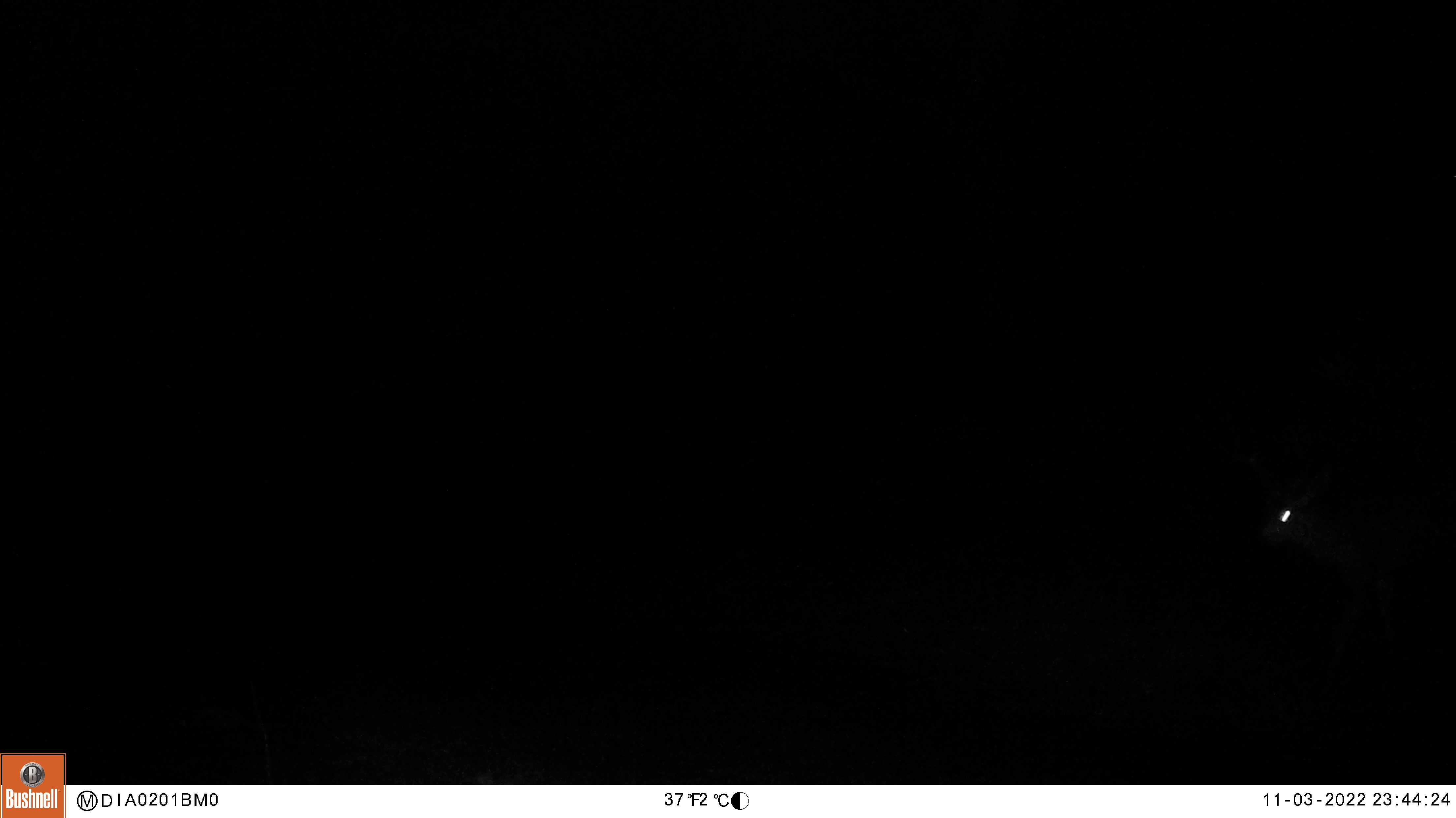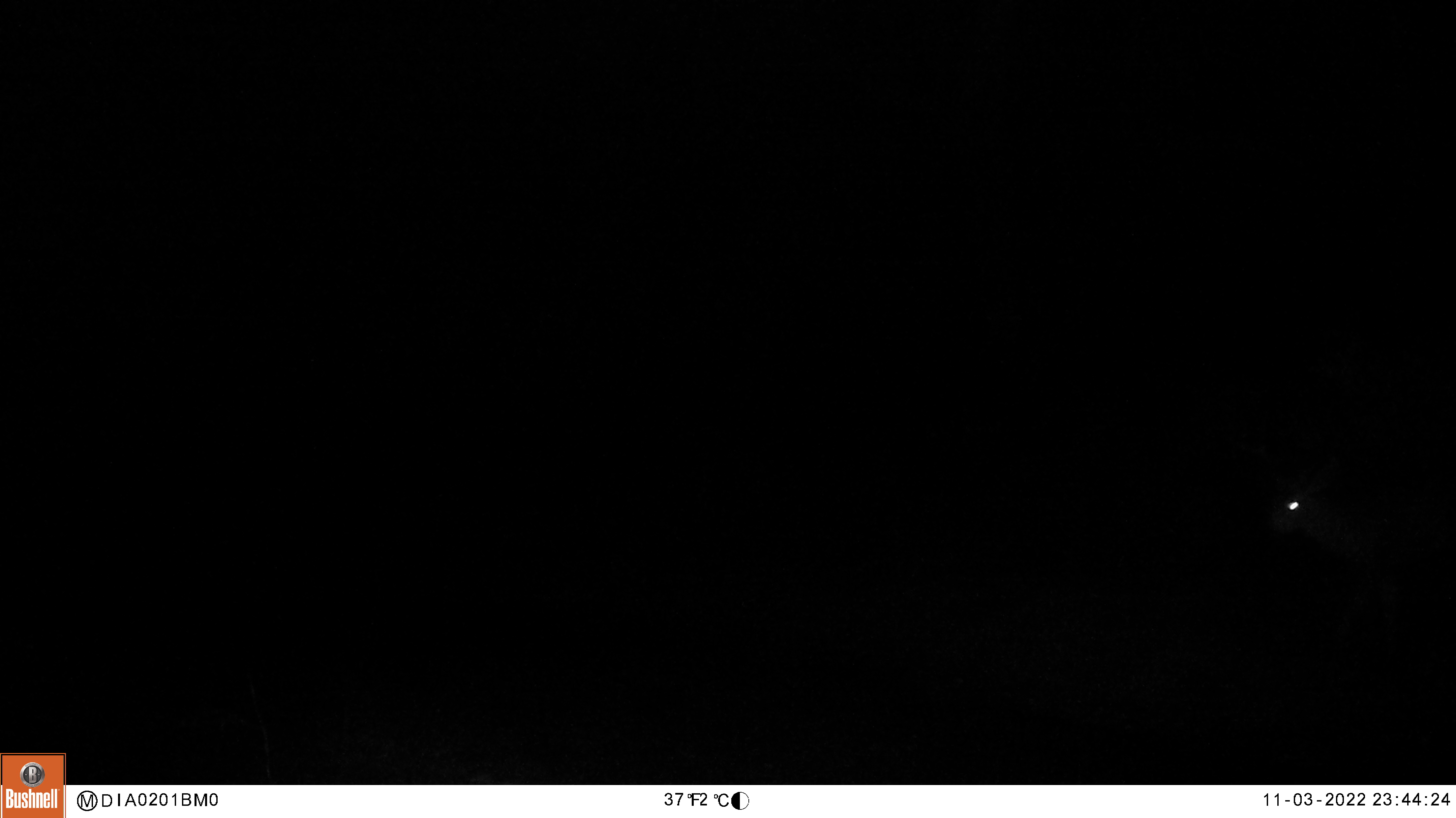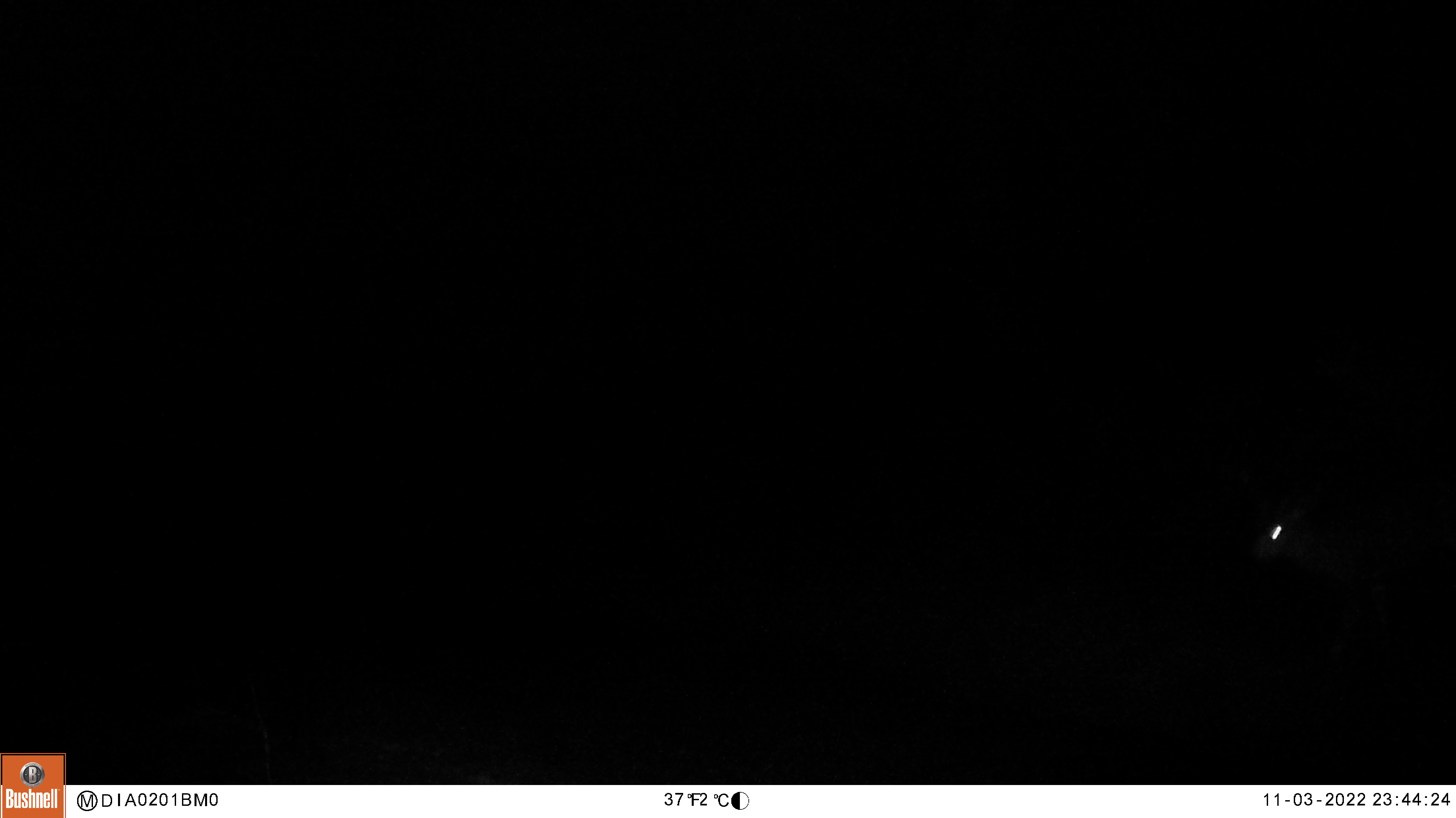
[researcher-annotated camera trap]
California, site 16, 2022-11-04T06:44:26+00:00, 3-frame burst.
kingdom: Animalia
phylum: Chordata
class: Mammalia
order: Artiodactyla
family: Cervidae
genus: Odocoileus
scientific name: Odocoileus hemionus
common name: mule deer